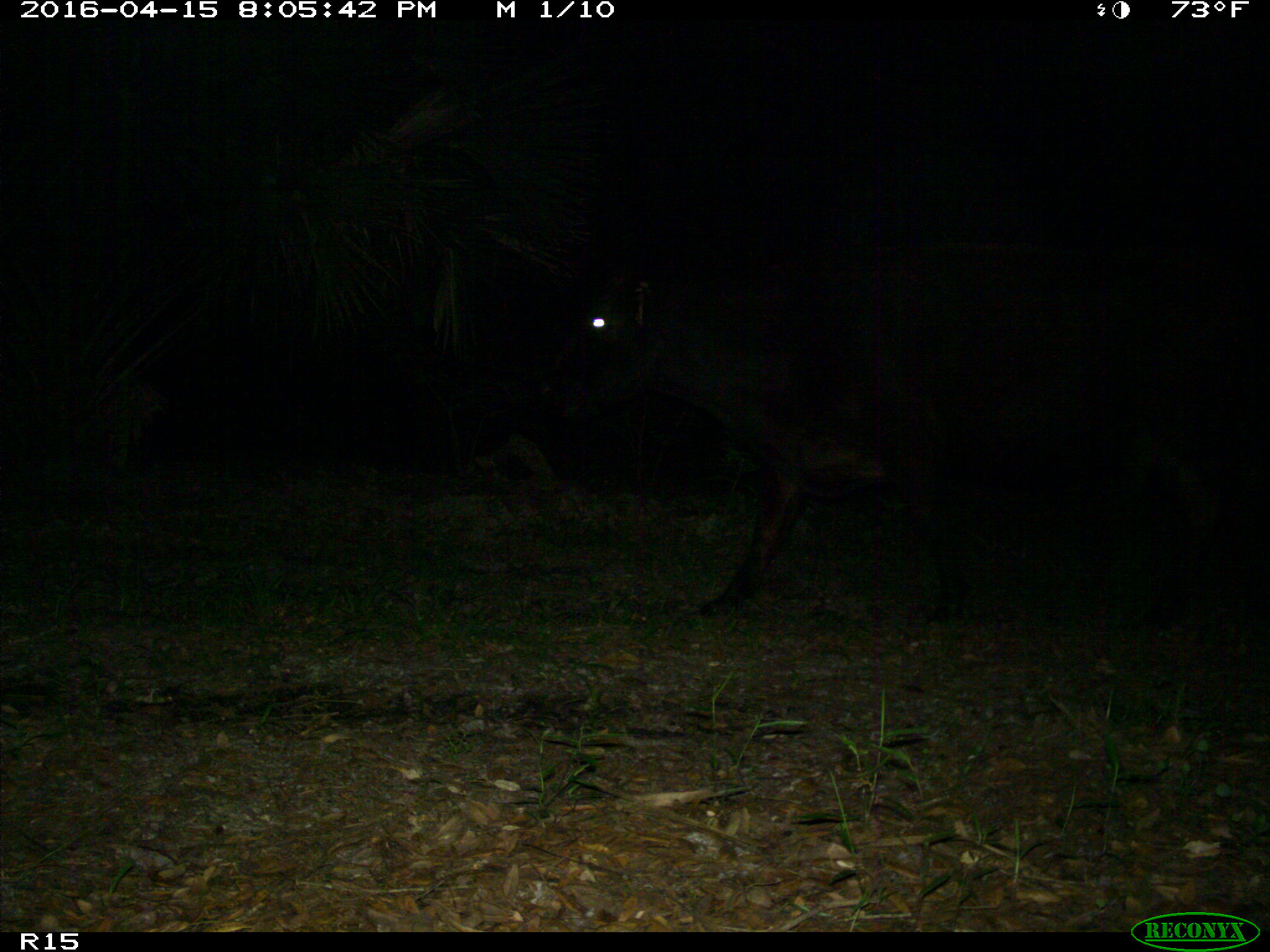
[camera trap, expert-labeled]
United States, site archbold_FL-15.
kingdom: Animalia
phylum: Chordata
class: Mammalia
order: Artiodactyla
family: Bovidae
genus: Bos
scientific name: Bos taurus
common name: domestic cow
Bos taurus (domestic cow).